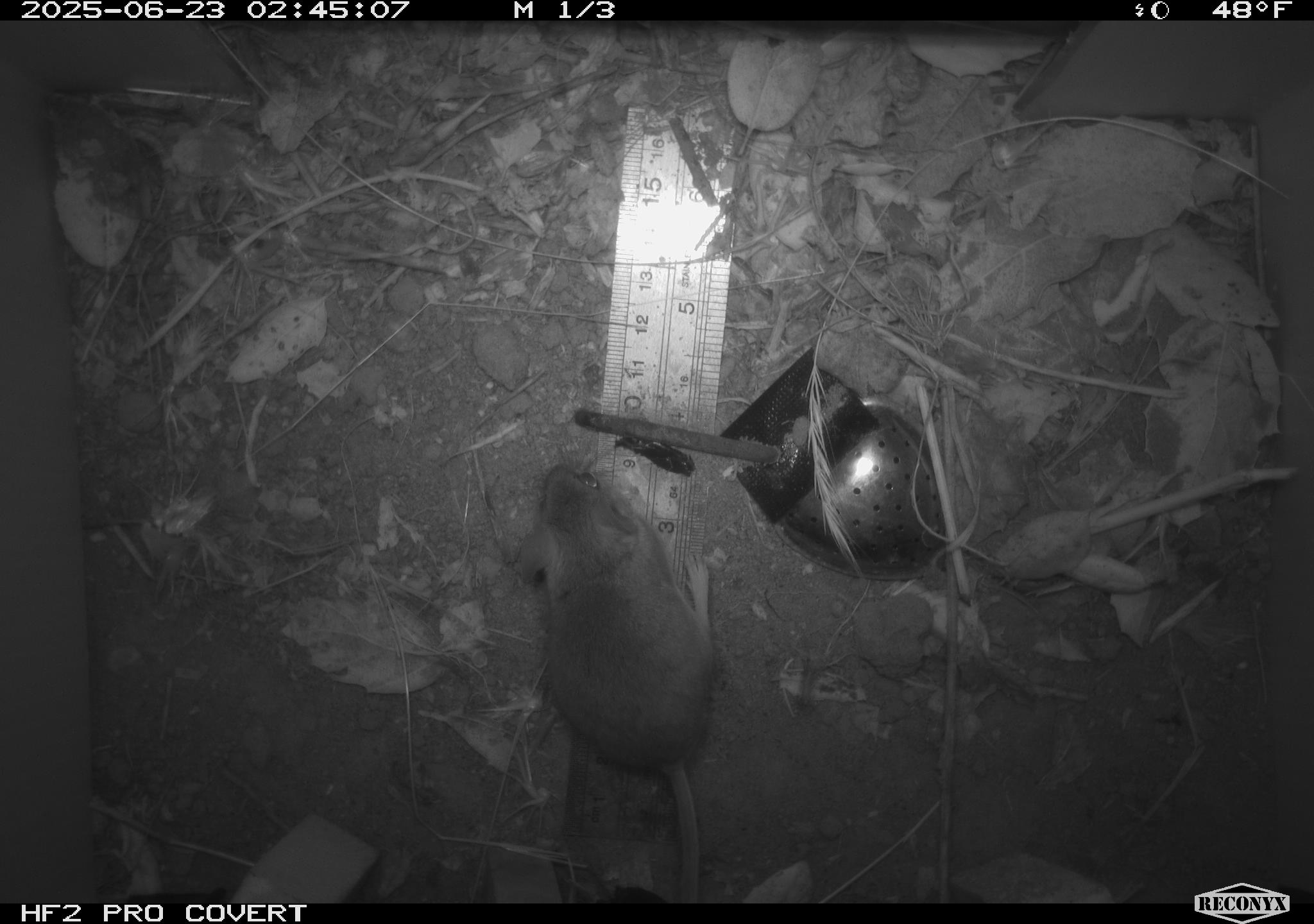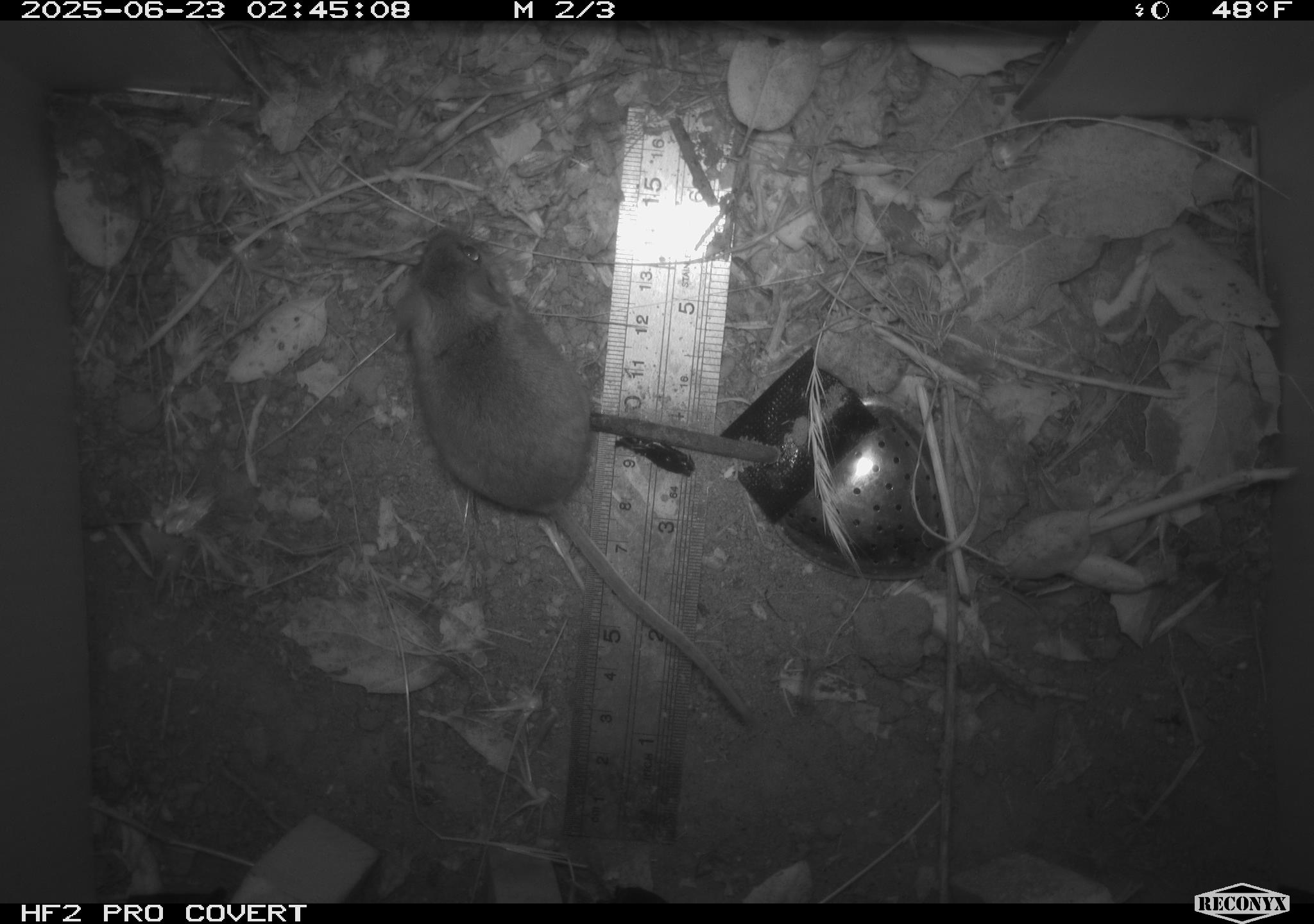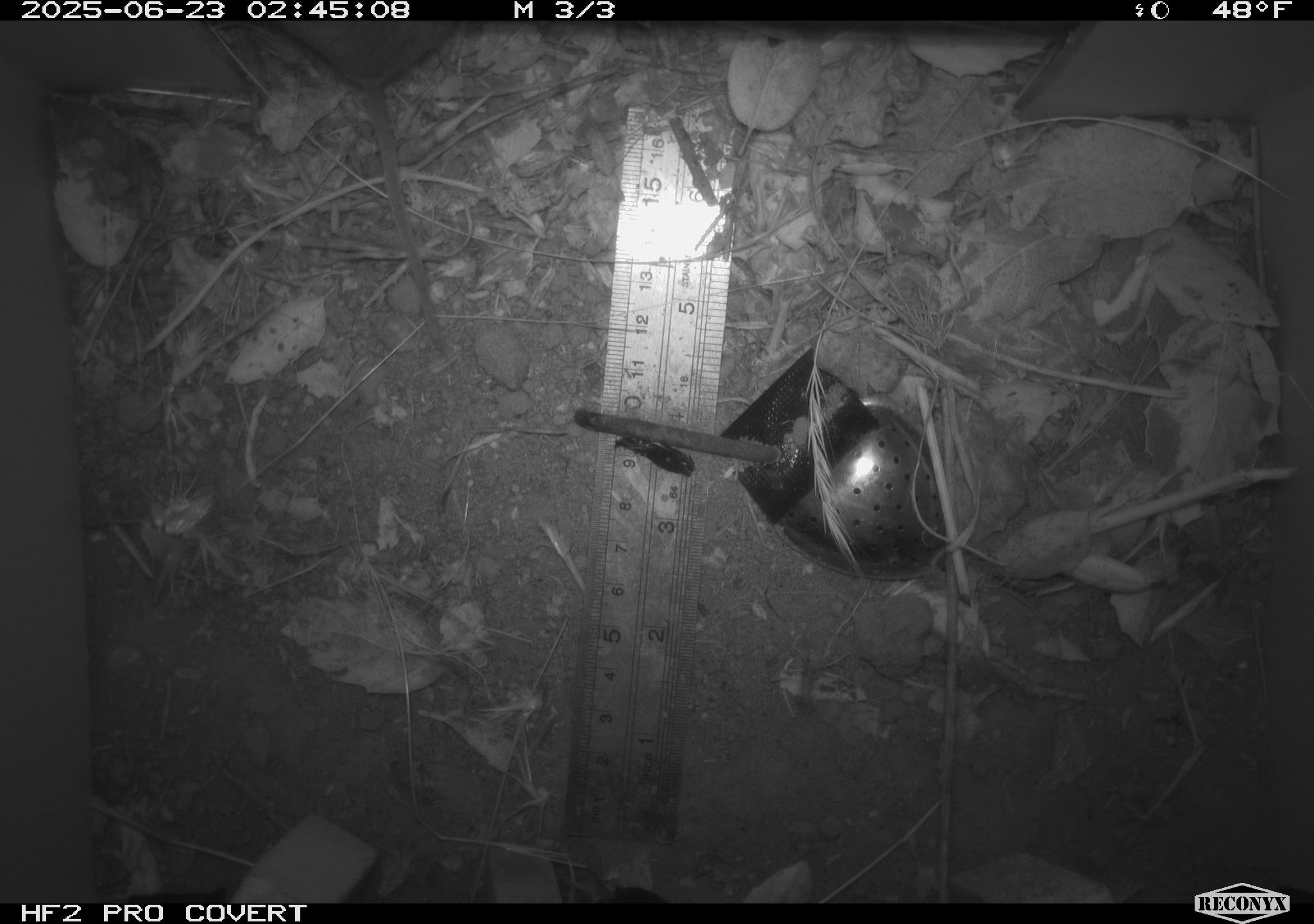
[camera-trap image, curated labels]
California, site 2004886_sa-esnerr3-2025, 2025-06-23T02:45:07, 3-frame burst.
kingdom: Animalia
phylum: Chordata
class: Mammalia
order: Rodentia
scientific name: Rodentia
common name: rodent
Rodent (Rodentia).